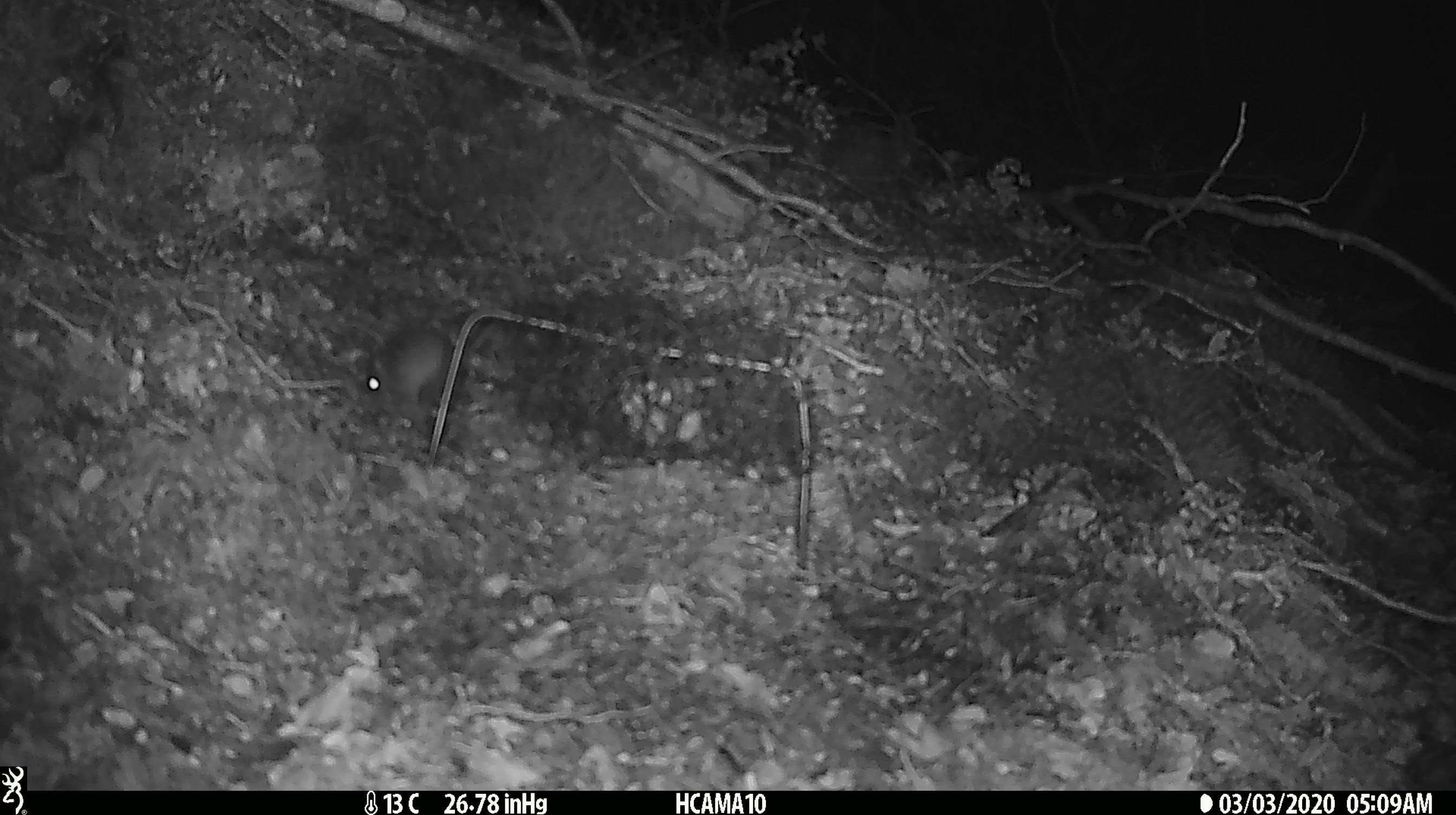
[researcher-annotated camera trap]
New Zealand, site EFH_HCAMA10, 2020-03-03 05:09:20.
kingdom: Animalia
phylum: Chordata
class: Mammalia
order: Rodentia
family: Muridae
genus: Mus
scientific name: Mus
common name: mouse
Mouse (Mus).